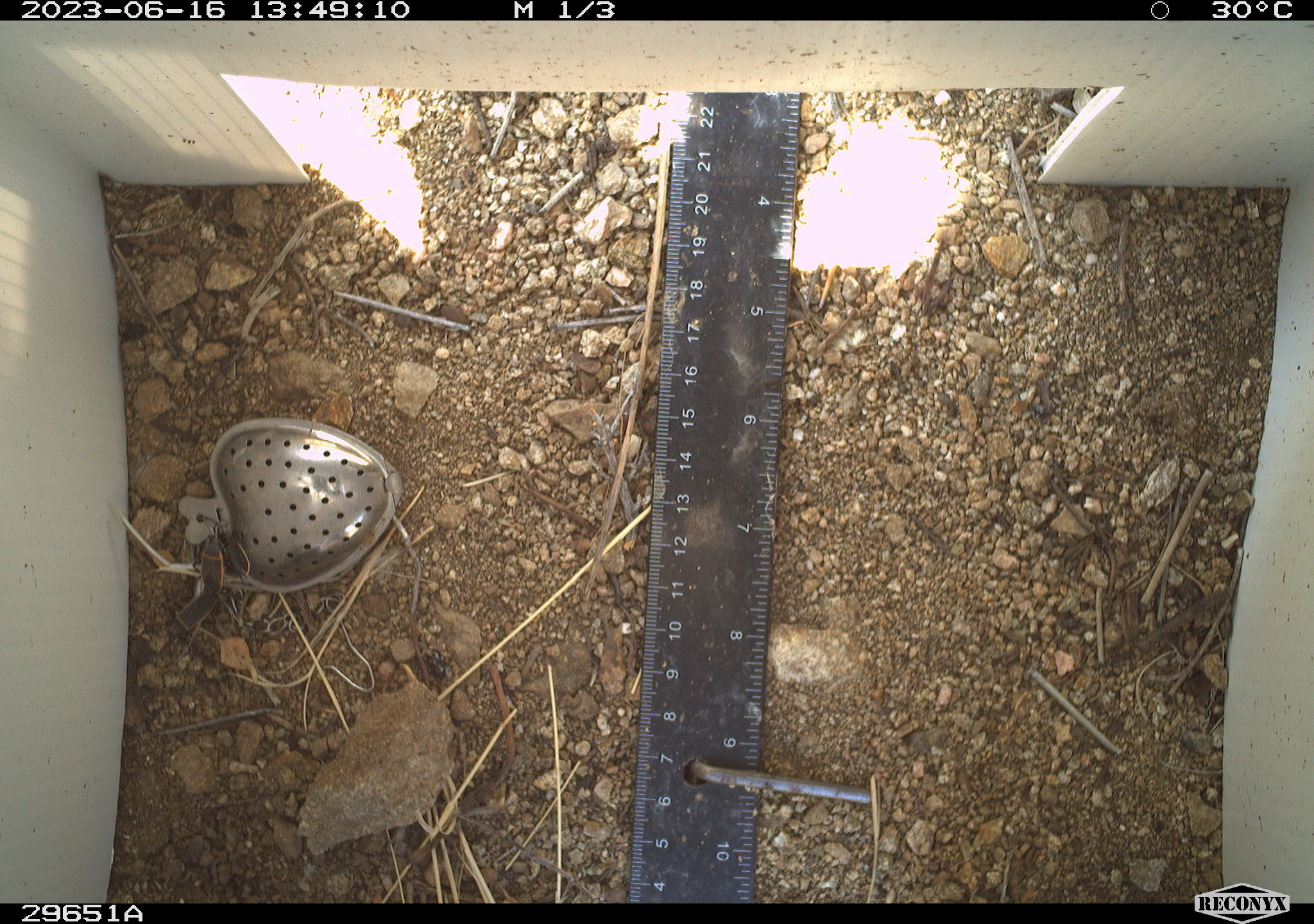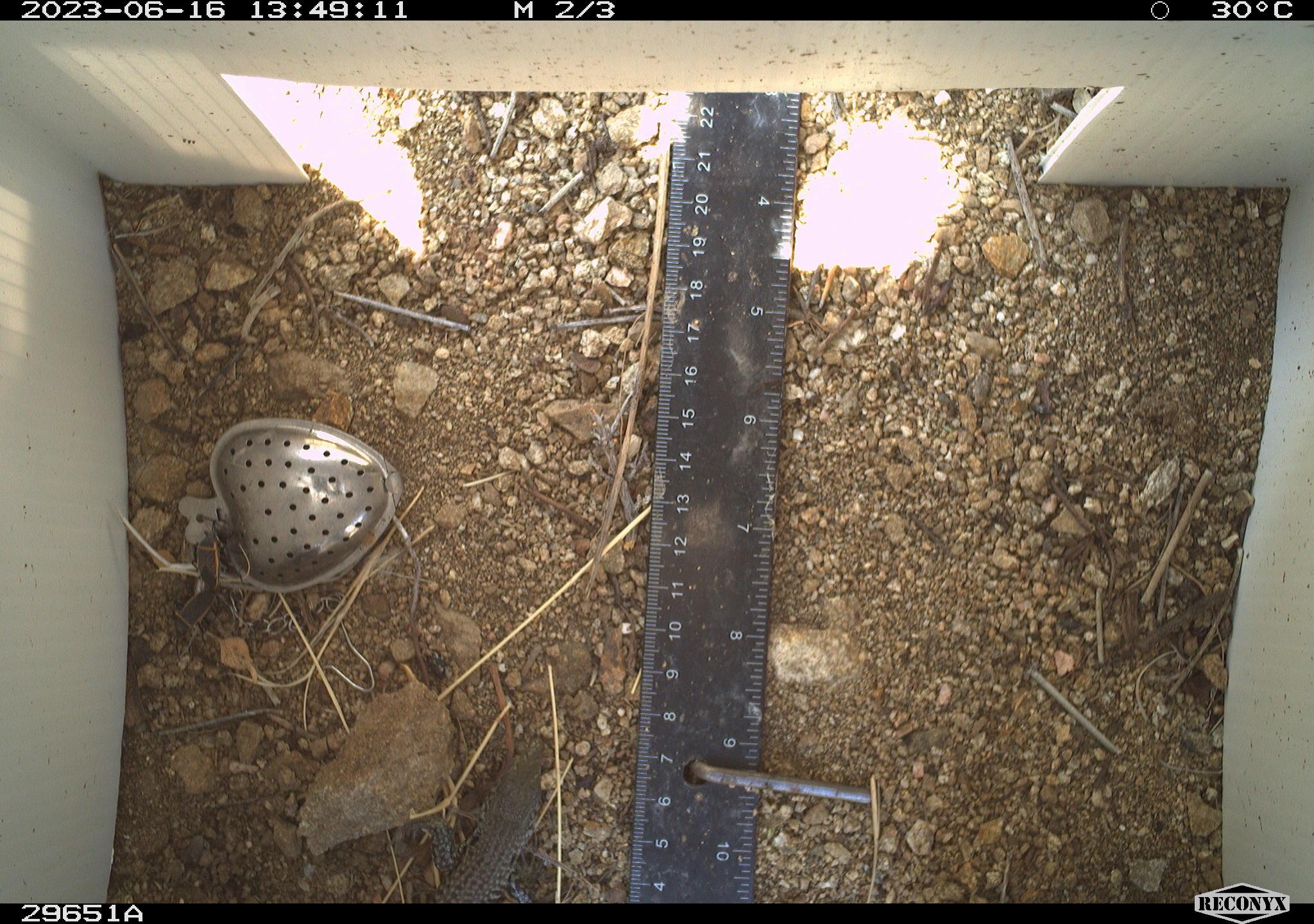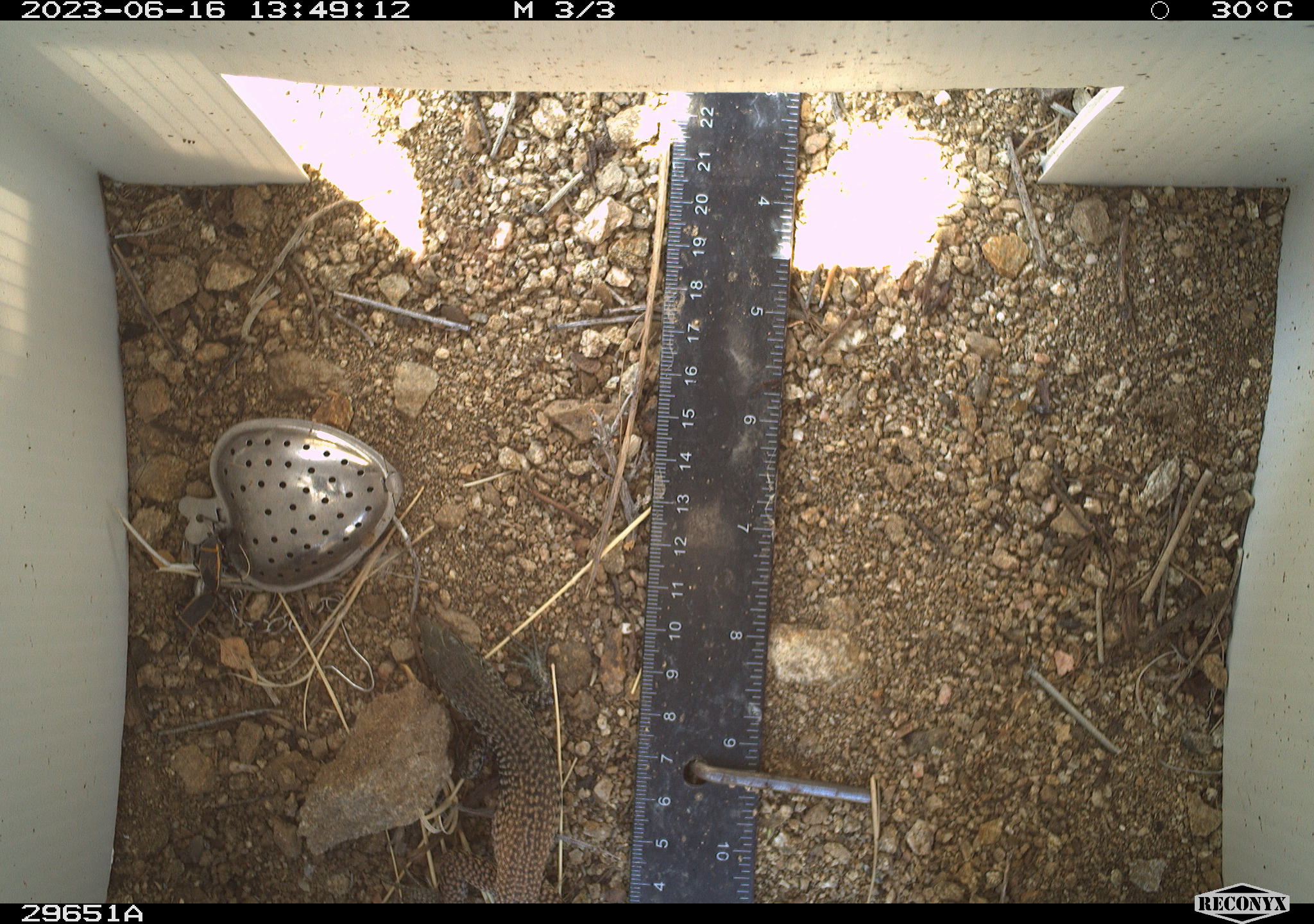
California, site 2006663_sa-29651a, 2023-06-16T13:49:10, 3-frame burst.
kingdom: Animalia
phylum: Chordata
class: Reptilia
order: Squamata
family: Teiidae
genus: Aspidoscelis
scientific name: Aspidoscelis tigris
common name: western whiptail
Western whiptail (Aspidoscelis tigris).